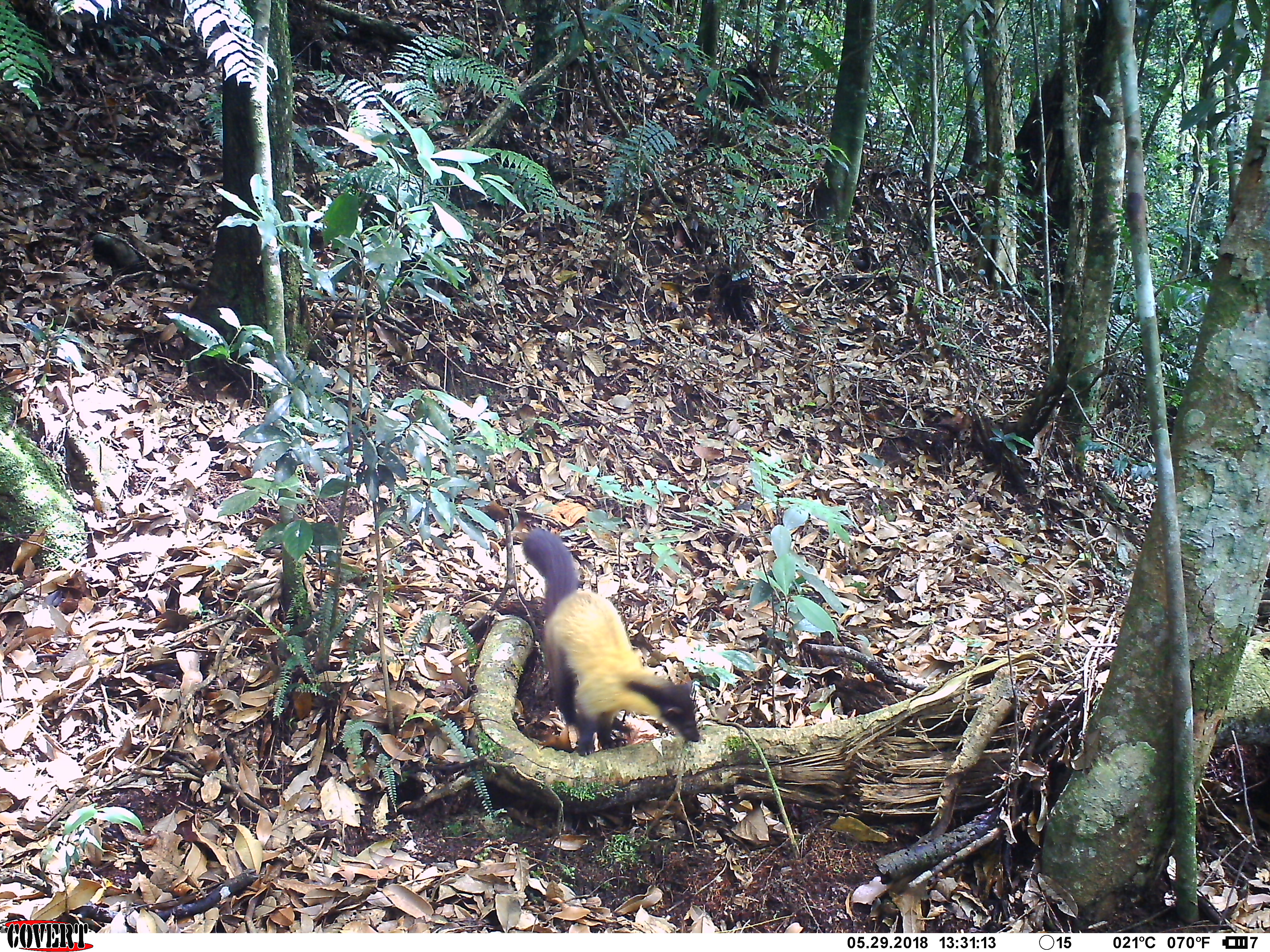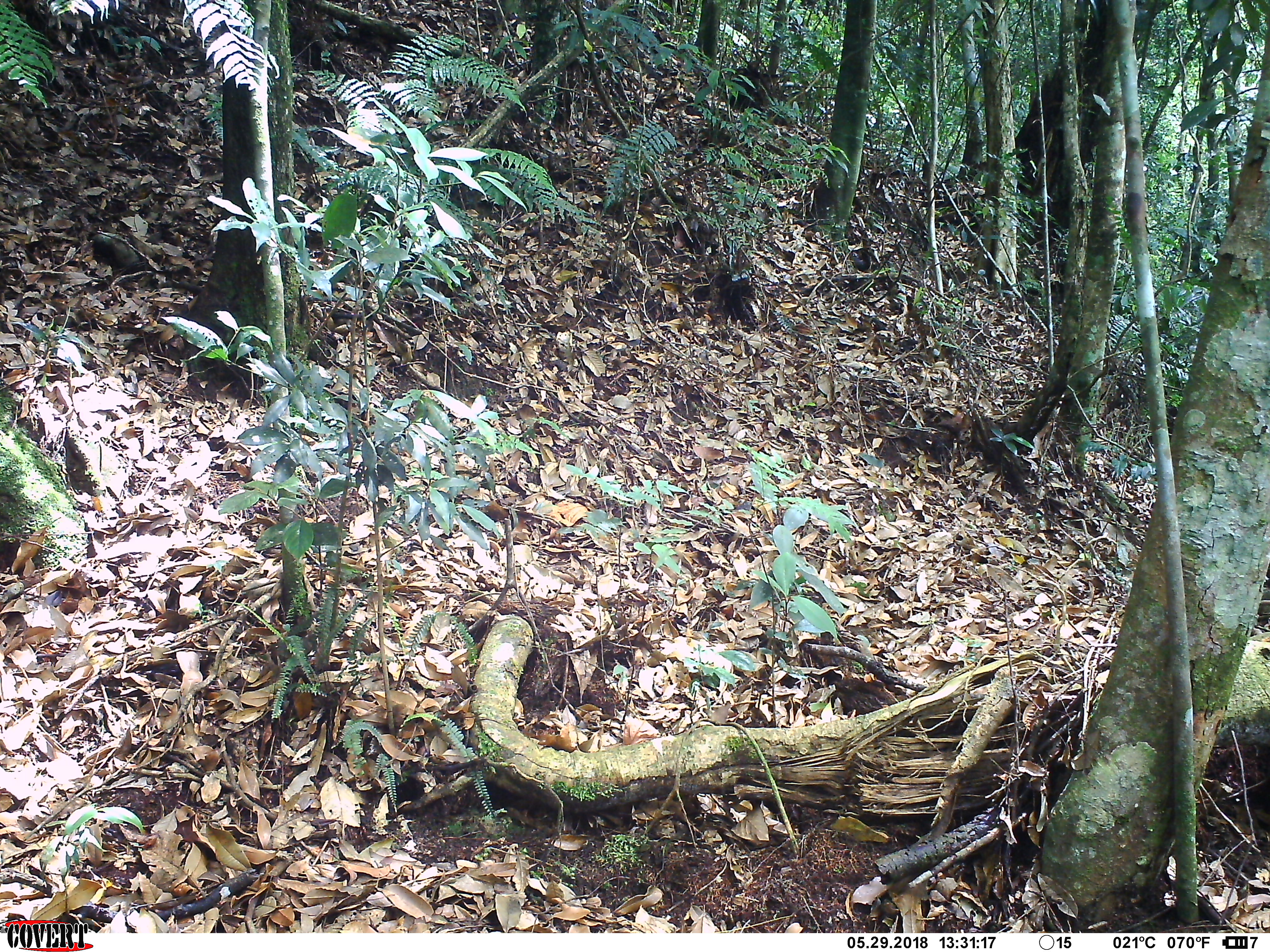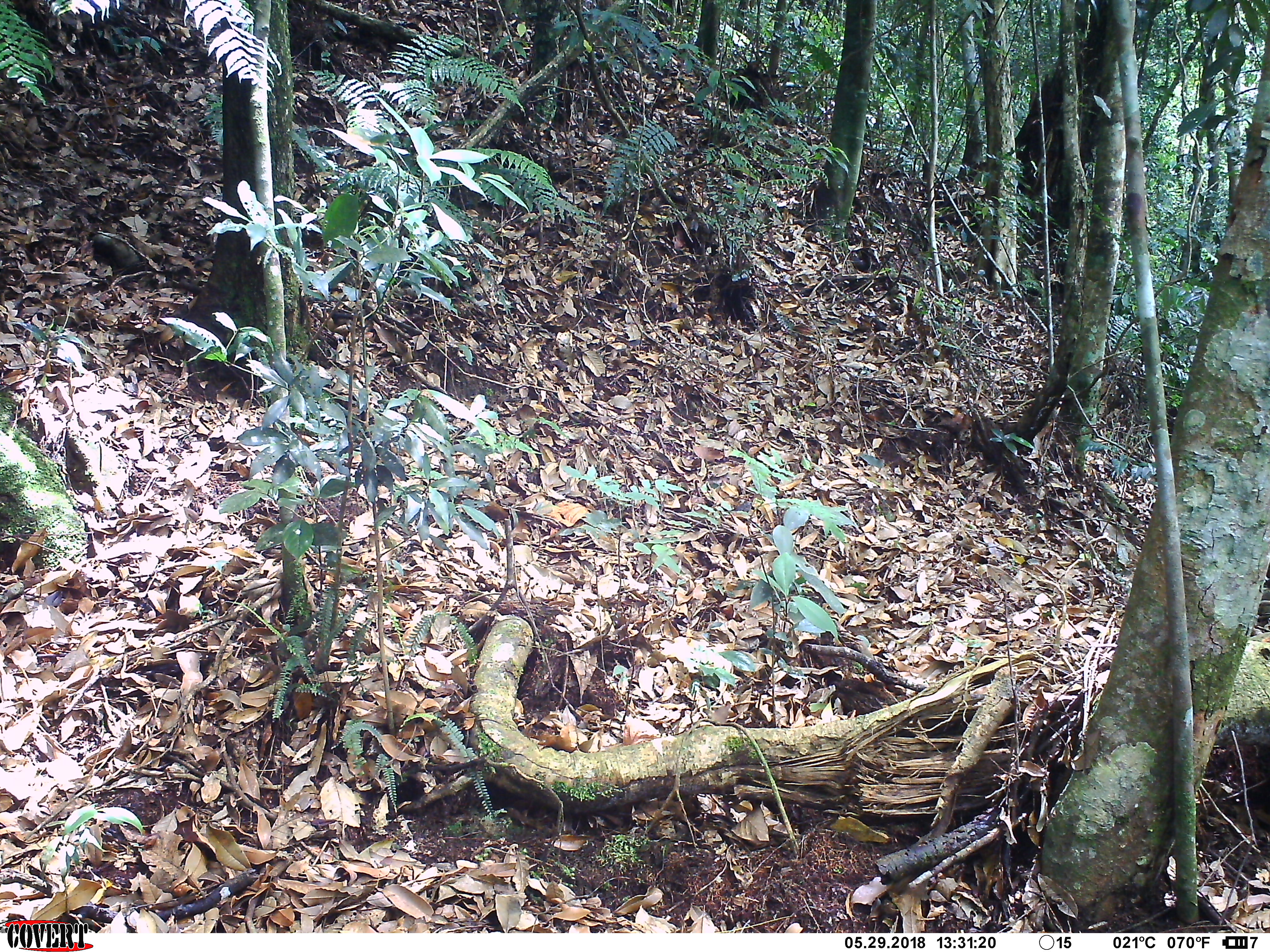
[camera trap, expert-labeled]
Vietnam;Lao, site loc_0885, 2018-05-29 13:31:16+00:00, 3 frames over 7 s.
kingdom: Animalia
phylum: Chordata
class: Mammalia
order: Carnivora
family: Mustelidae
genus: Martes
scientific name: Martes flavigula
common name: yellow-throated marten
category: yellow throated marten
Yellow throated marten (yellow-throated marten) (Martes flavigula). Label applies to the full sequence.